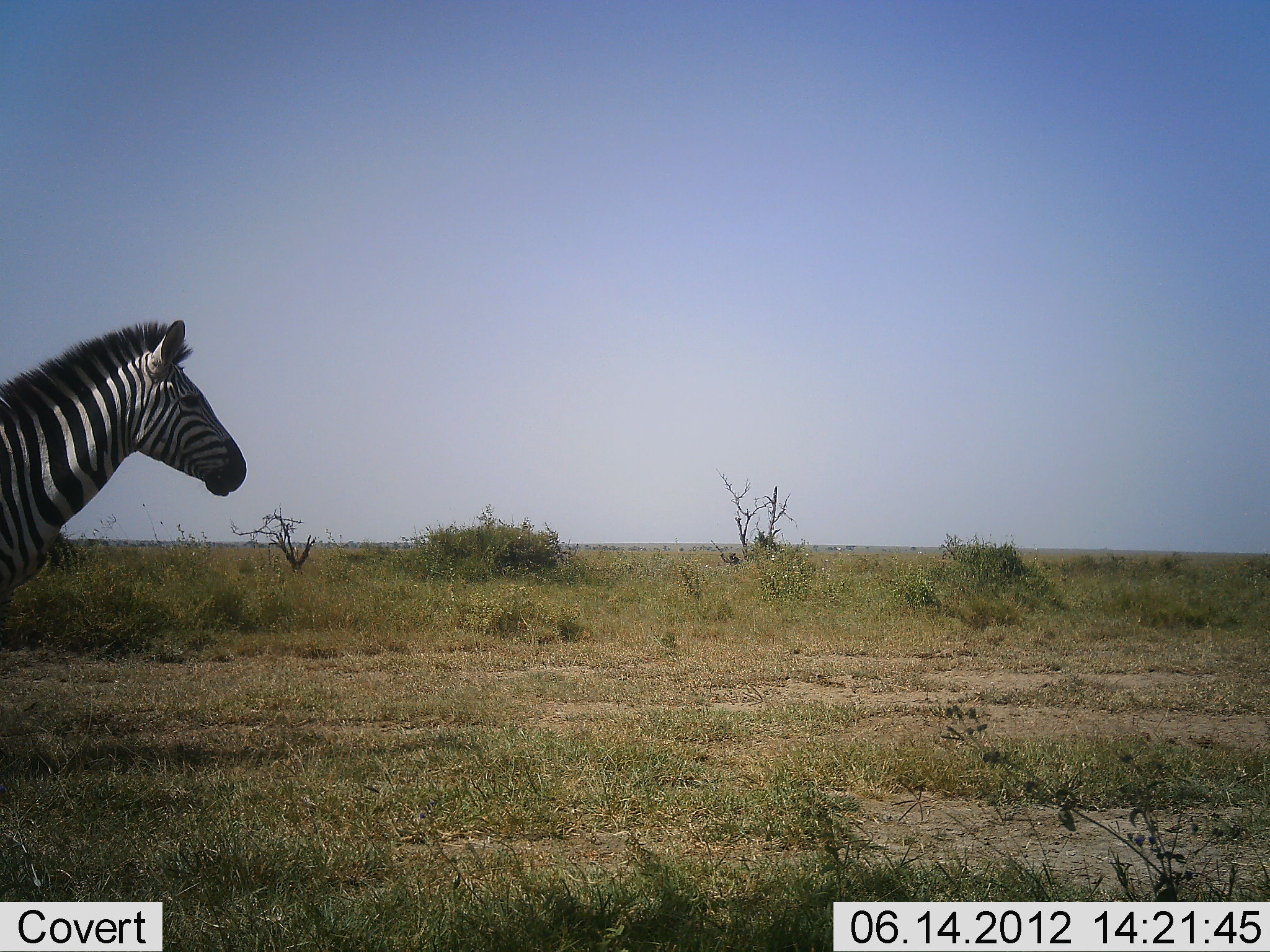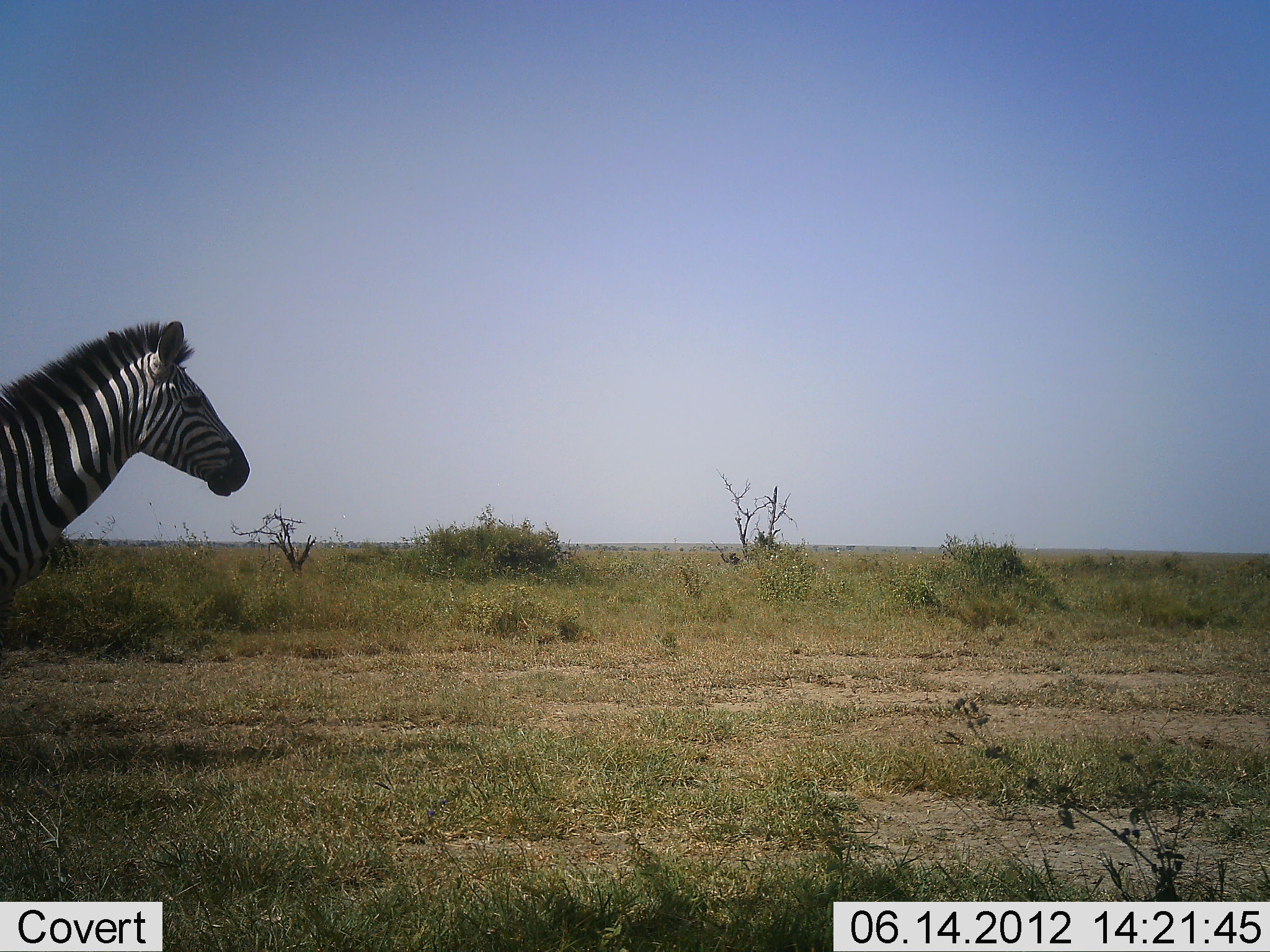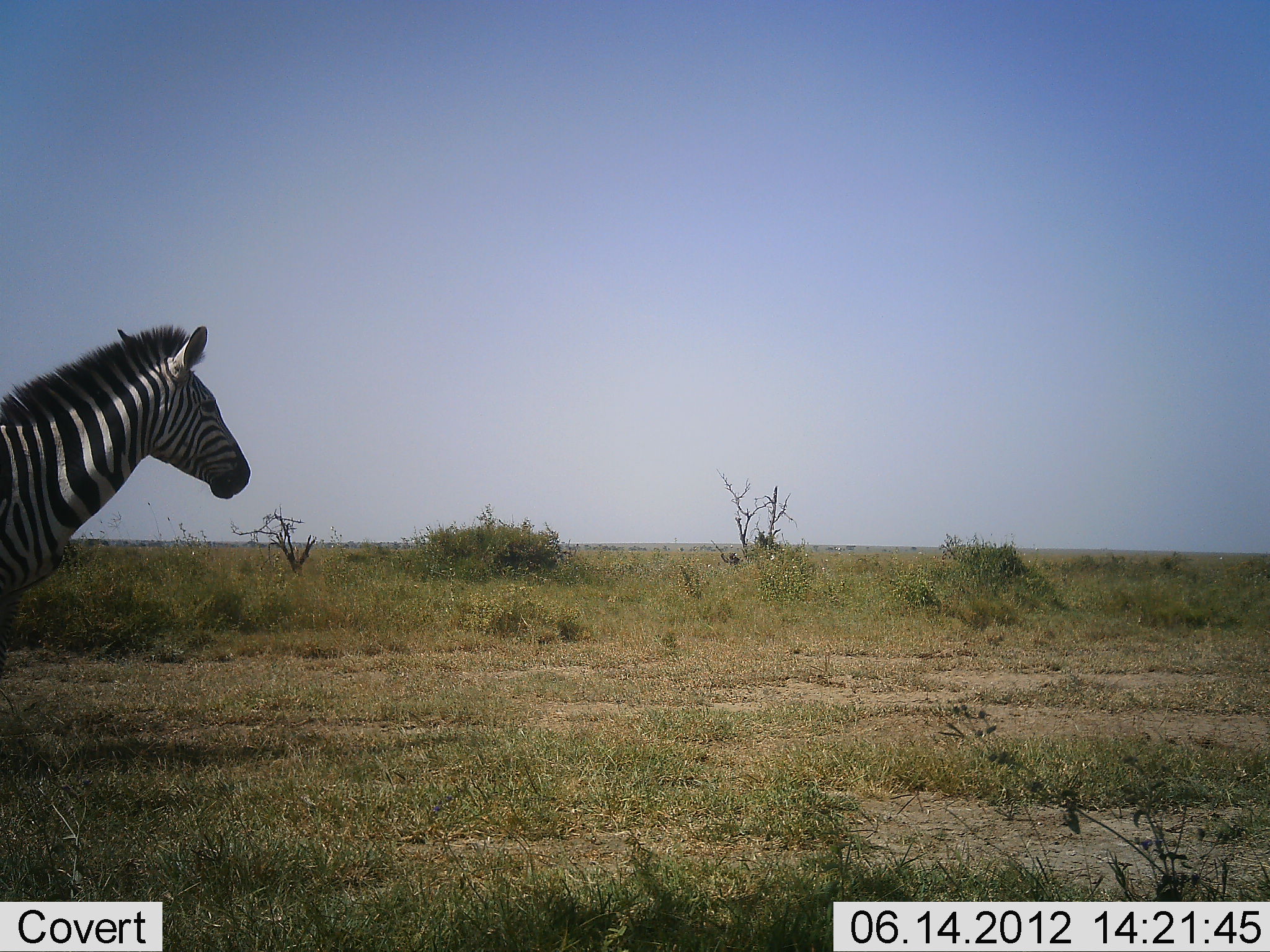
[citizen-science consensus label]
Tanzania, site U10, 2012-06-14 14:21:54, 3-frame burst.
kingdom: Animalia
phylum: Chordata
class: Mammalia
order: Perissodactyla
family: Equidae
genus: Equus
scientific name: Equus quagga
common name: plains zebra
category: zebra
Zebra (plains zebra) (Equus quagga), count 1. Behavior (volunteer vote fractions): standing 90%, resting 0%, moving 10%, interacting 0%. Young present (vote fraction): 0%. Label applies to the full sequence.